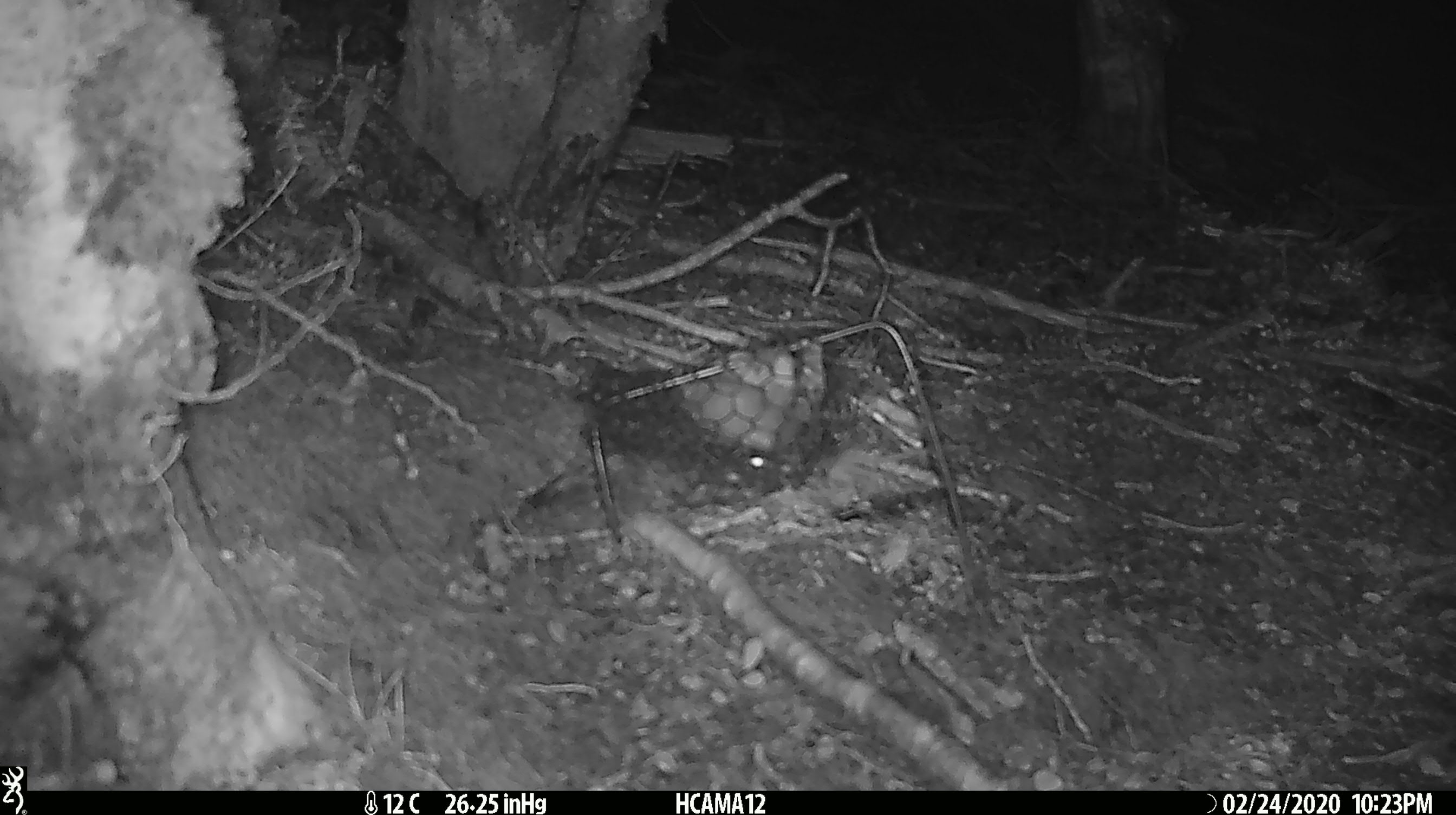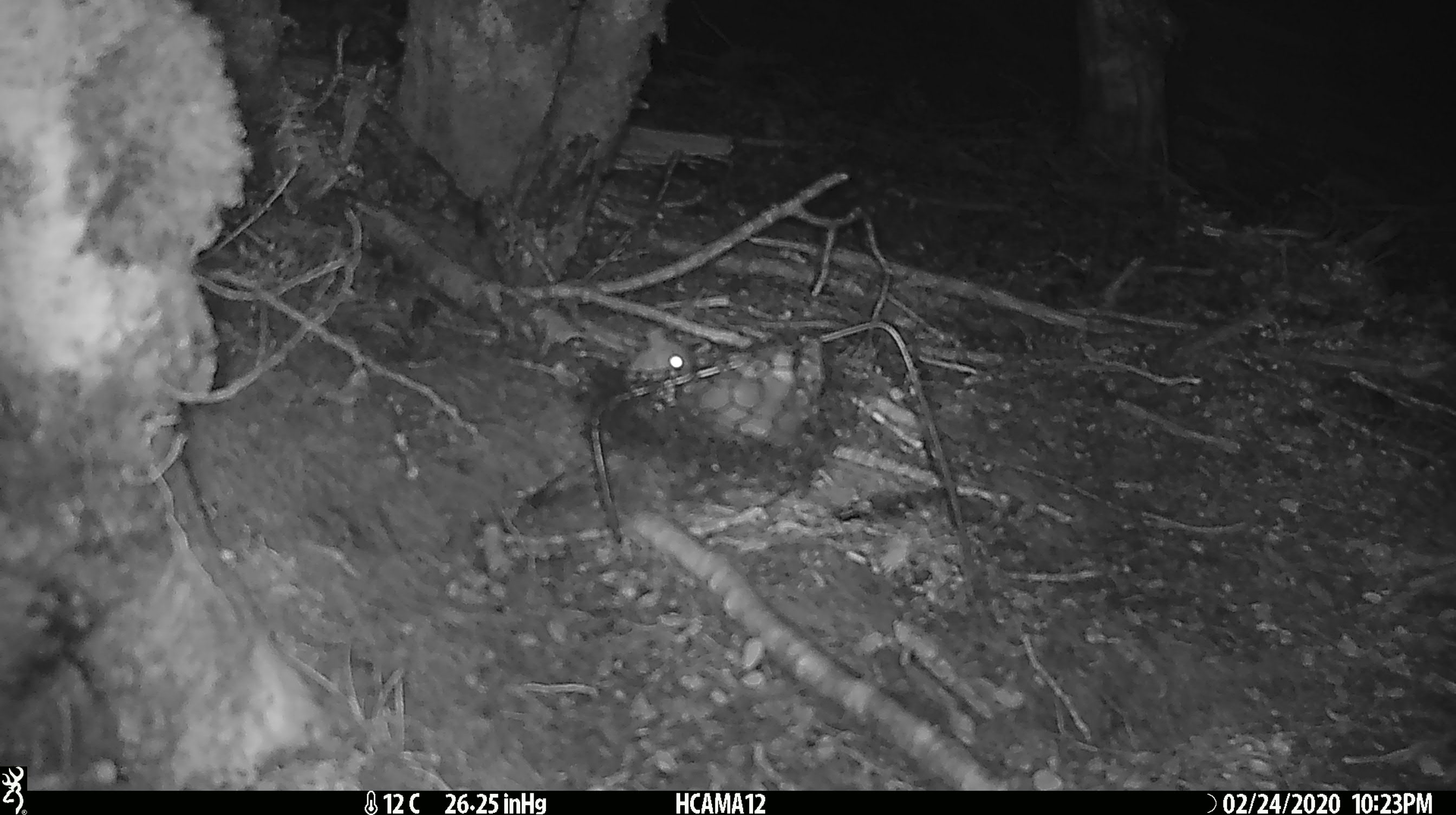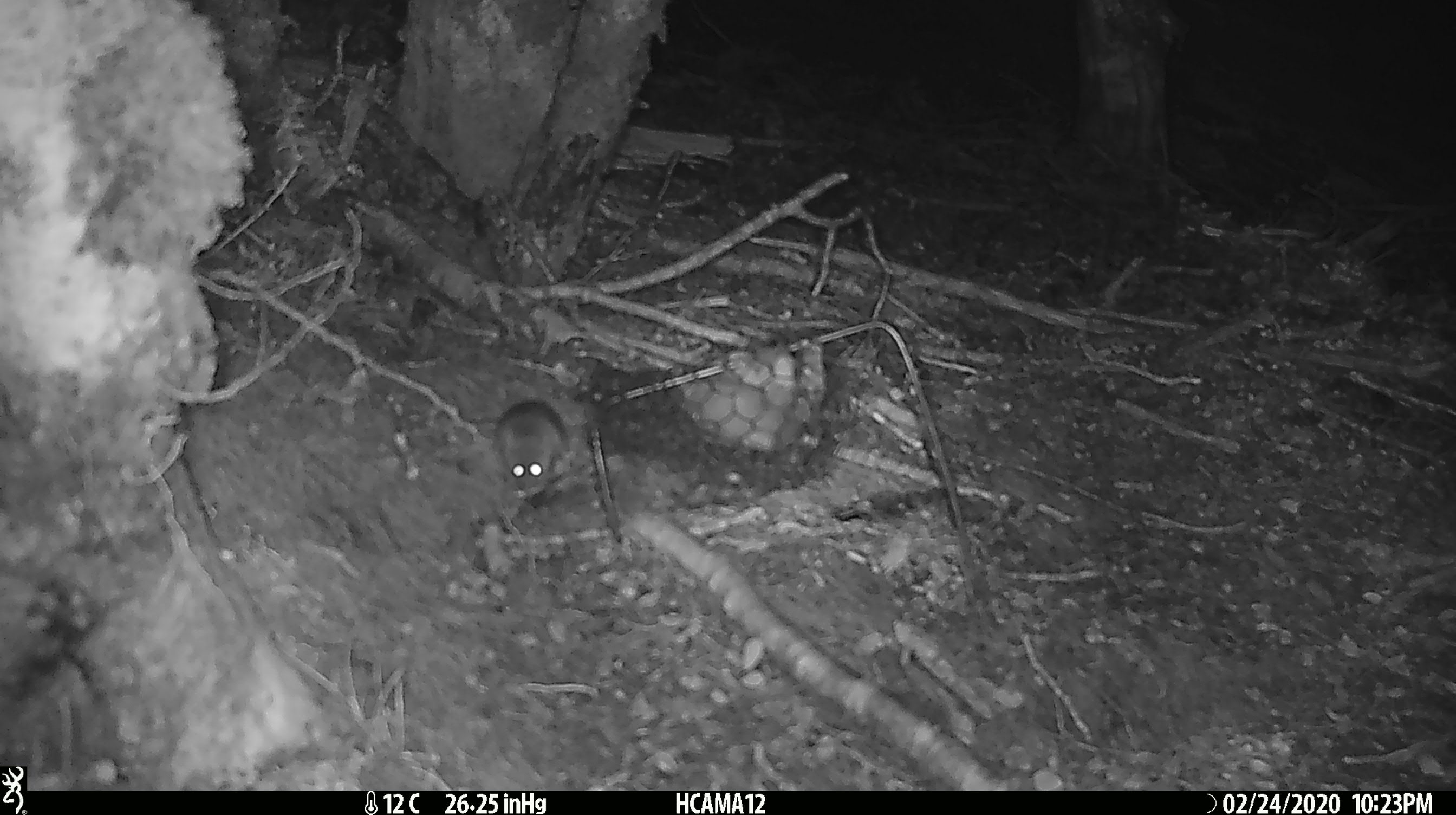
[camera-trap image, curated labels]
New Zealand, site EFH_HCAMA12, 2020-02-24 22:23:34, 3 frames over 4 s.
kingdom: Animalia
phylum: Chordata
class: Mammalia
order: Rodentia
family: Muridae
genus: Mus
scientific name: Mus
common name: mouse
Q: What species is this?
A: Mouse (Mus).